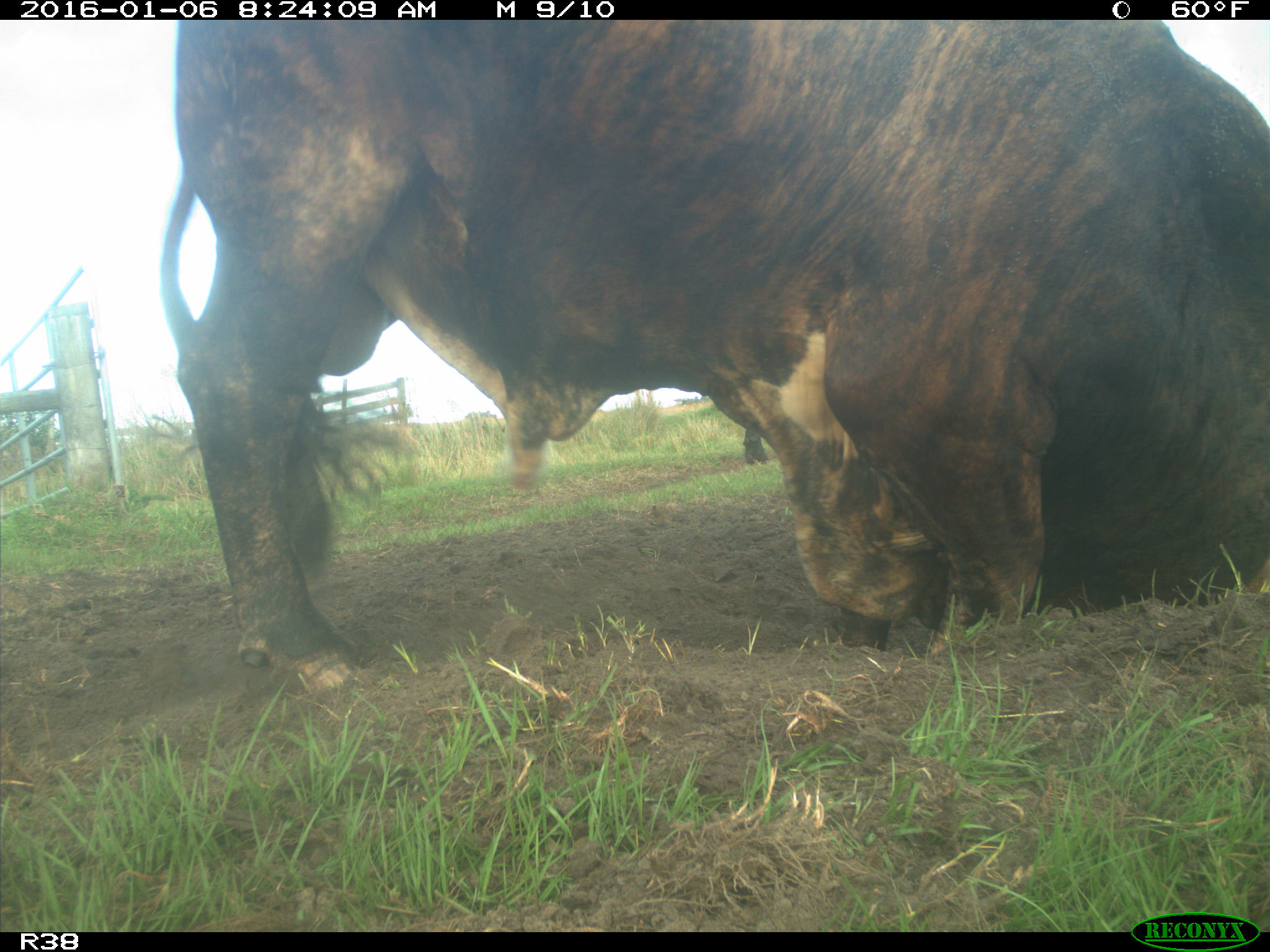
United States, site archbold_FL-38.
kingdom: Animalia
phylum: Chordata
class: Mammalia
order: Artiodactyla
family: Bovidae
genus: Bos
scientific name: Bos taurus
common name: domestic cow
Bos taurus (domestic cow).